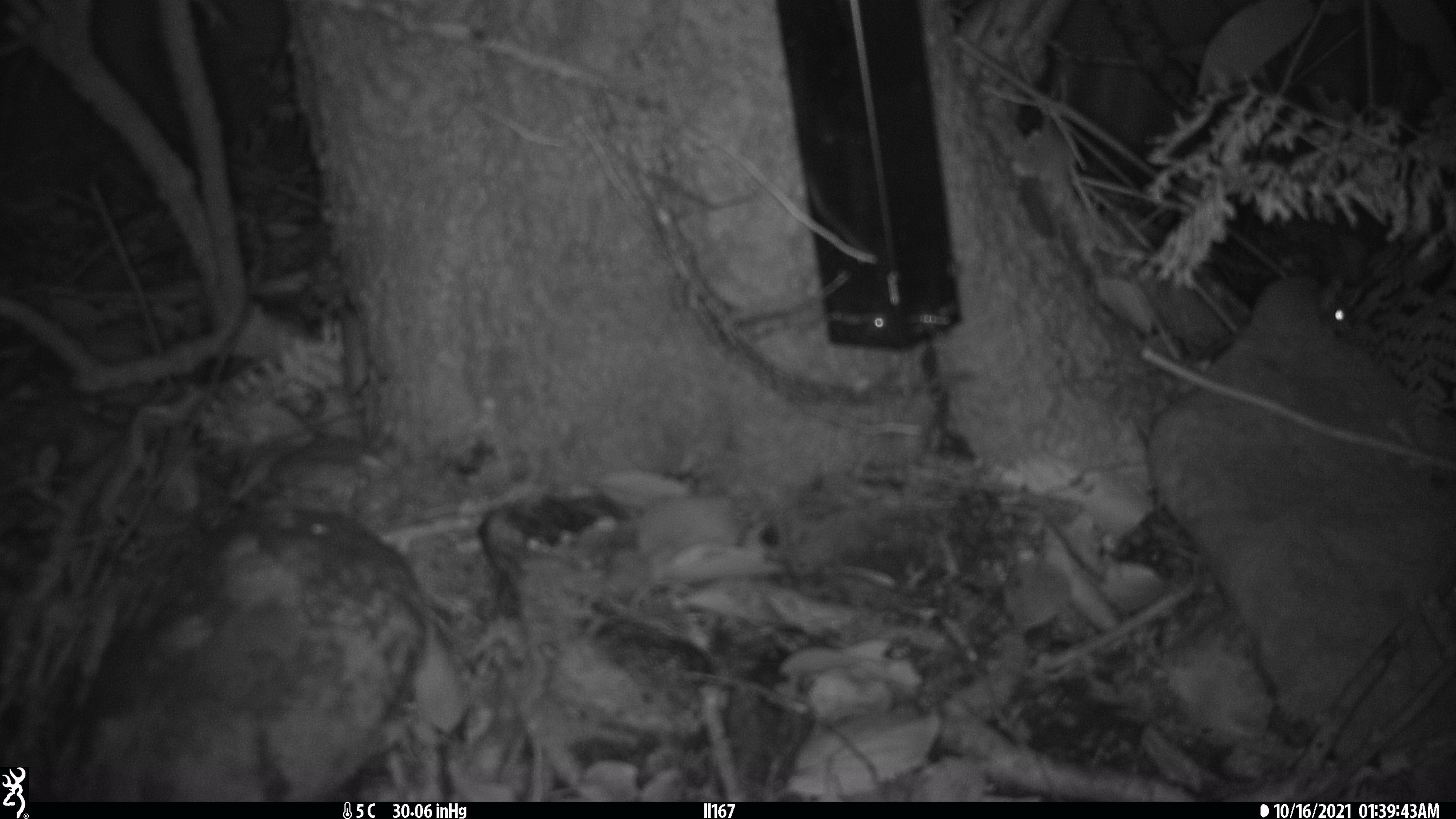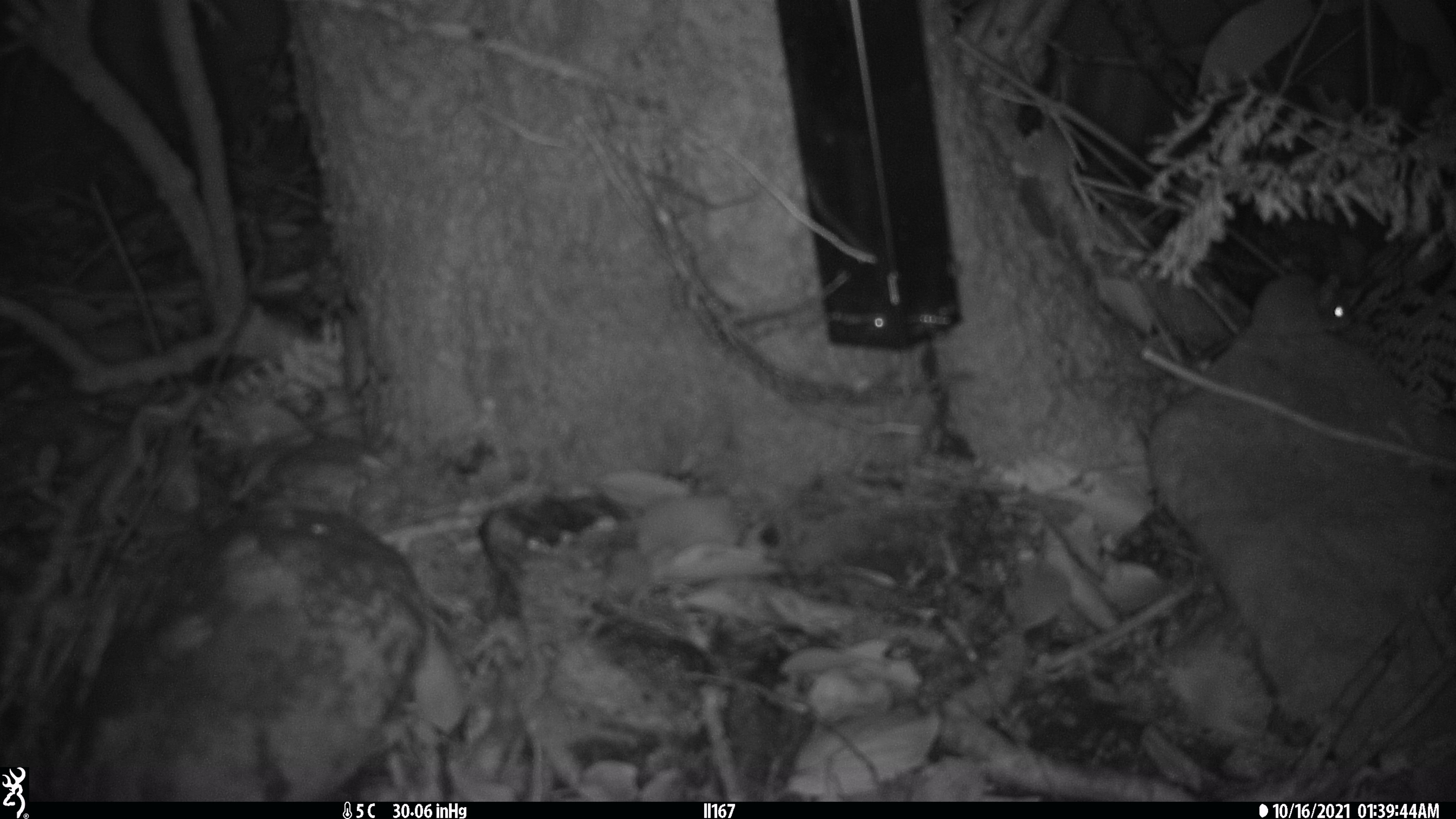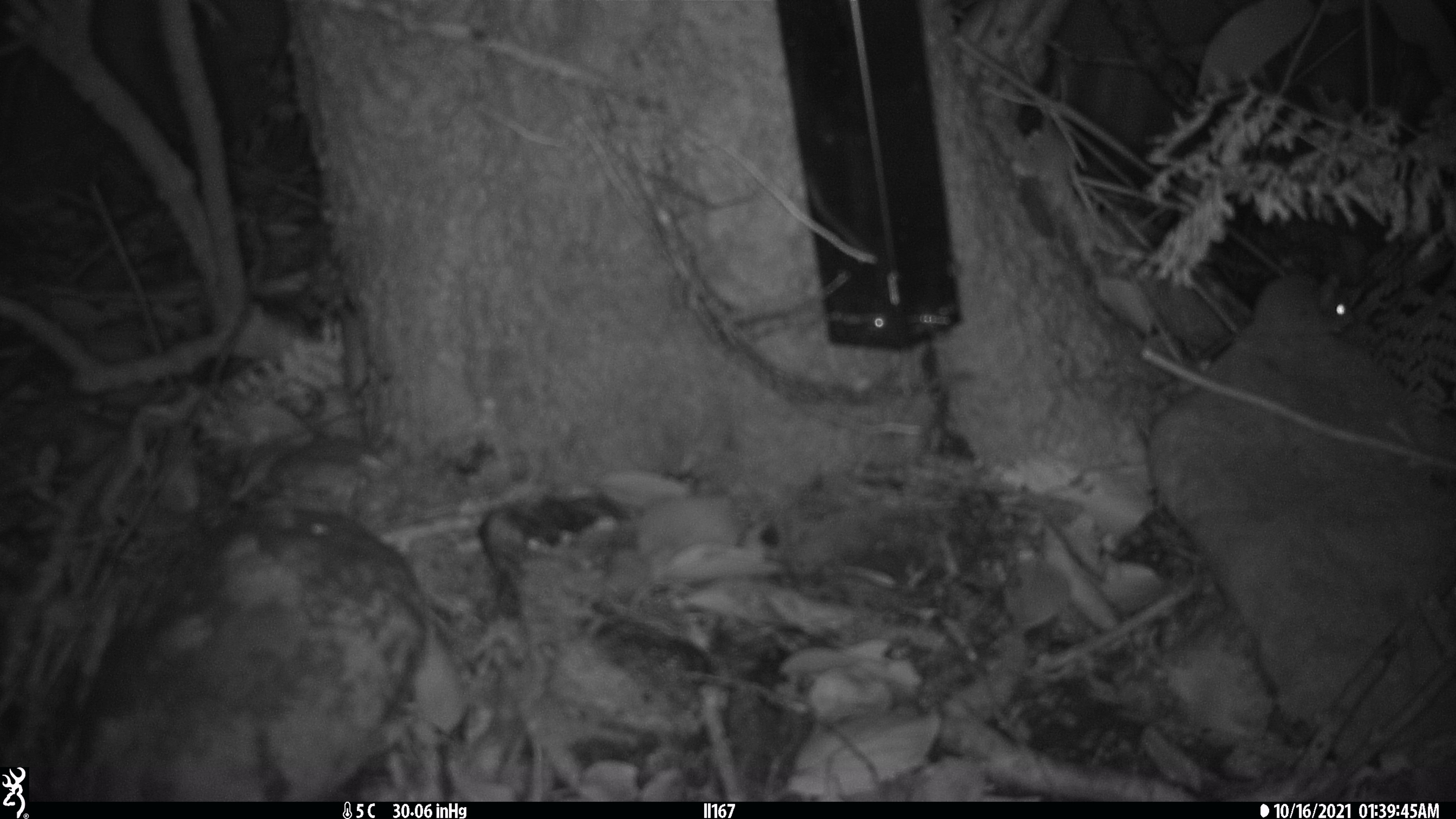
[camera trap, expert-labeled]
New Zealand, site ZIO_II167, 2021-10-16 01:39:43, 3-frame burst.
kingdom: Animalia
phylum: Chordata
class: Mammalia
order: Rodentia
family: Muridae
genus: Mus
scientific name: Mus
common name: mouse